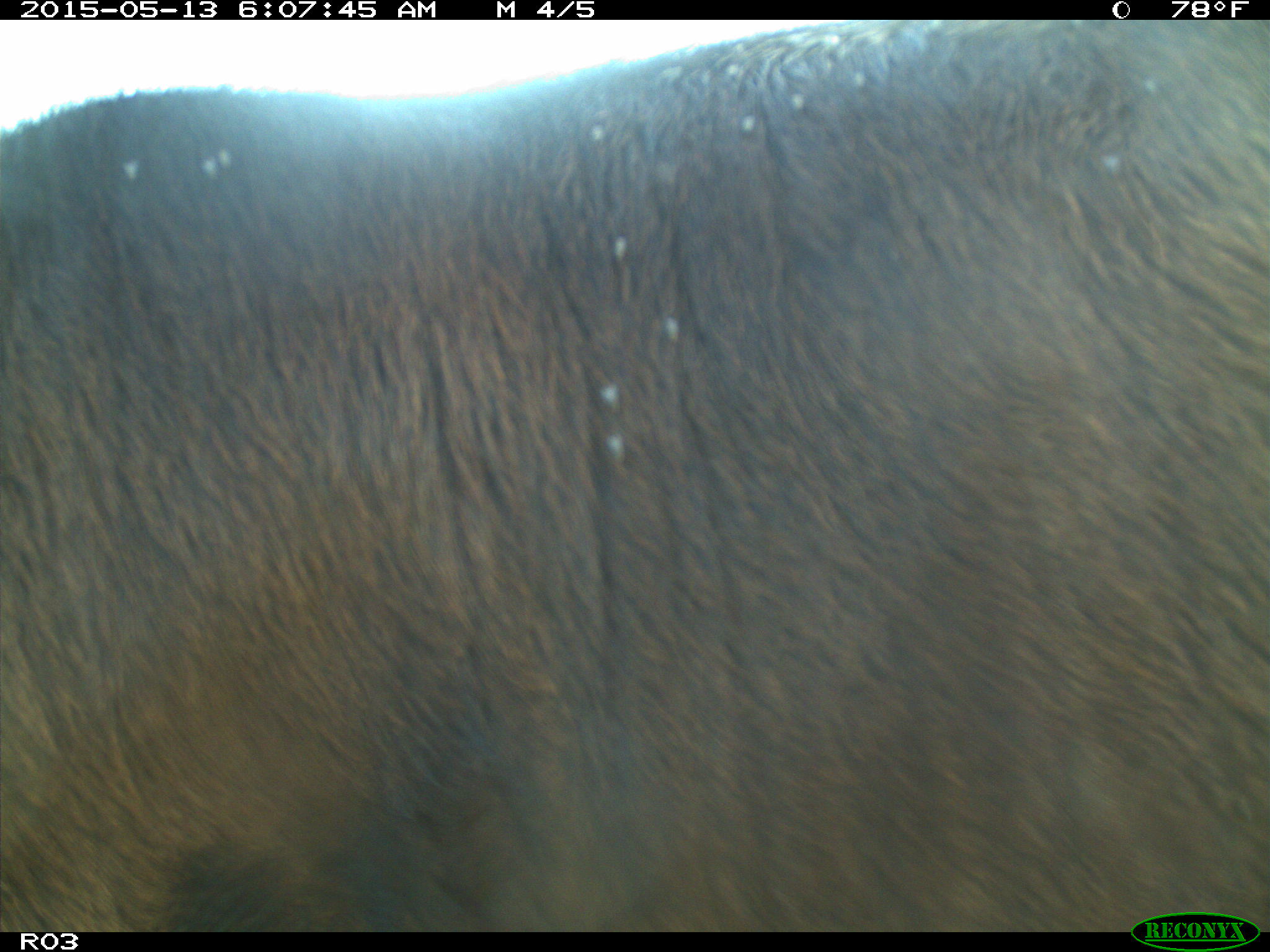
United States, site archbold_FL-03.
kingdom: Animalia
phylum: Chordata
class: Mammalia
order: Artiodactyla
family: Bovidae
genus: Bos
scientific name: Bos taurus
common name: domestic cow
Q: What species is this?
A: Bos taurus (domestic cow).